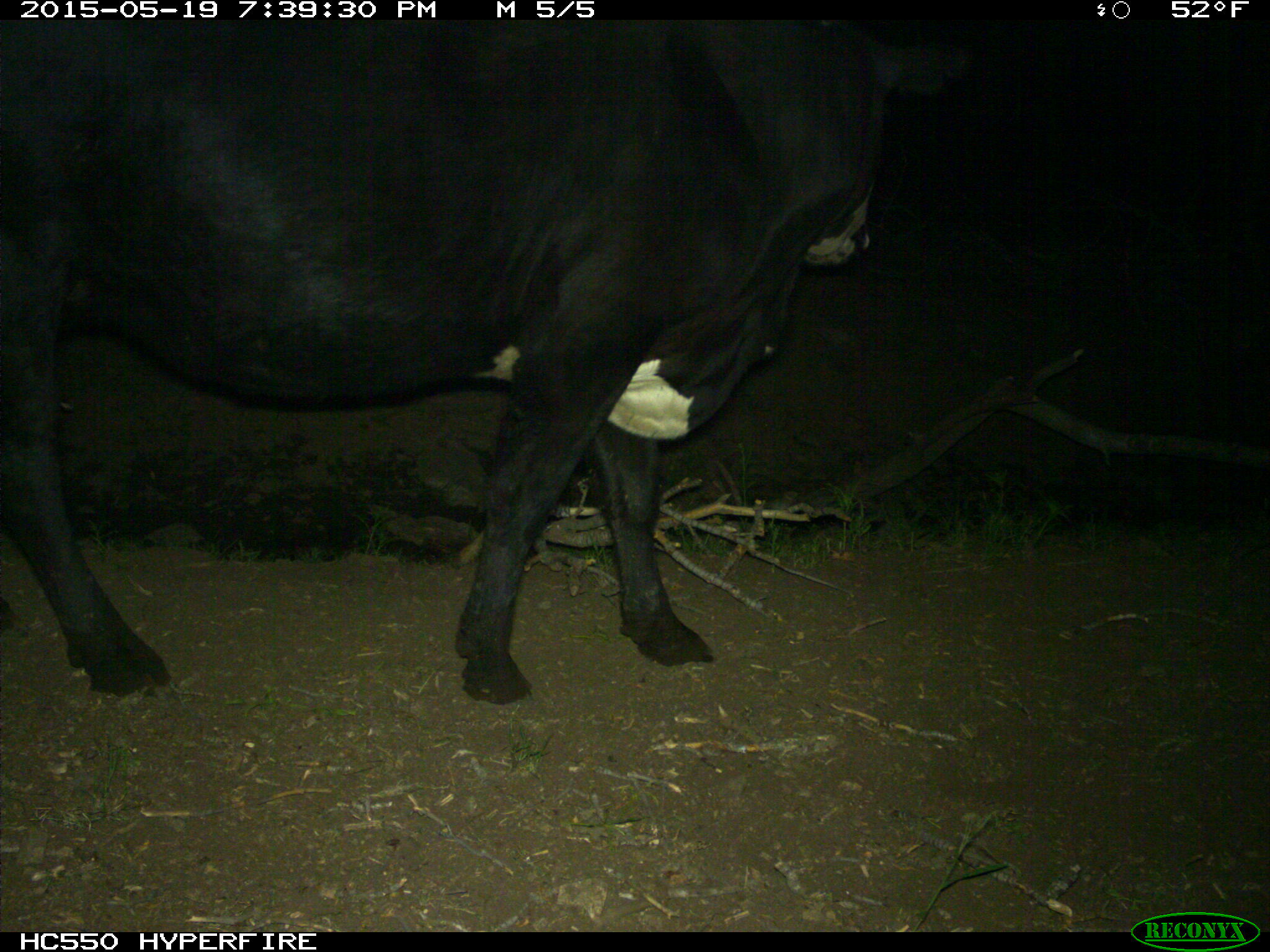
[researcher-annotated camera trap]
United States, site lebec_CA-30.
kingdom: Animalia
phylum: Chordata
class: Mammalia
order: Artiodactyla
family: Bovidae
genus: Bos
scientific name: Bos taurus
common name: domestic cow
Bos taurus (domestic cow).